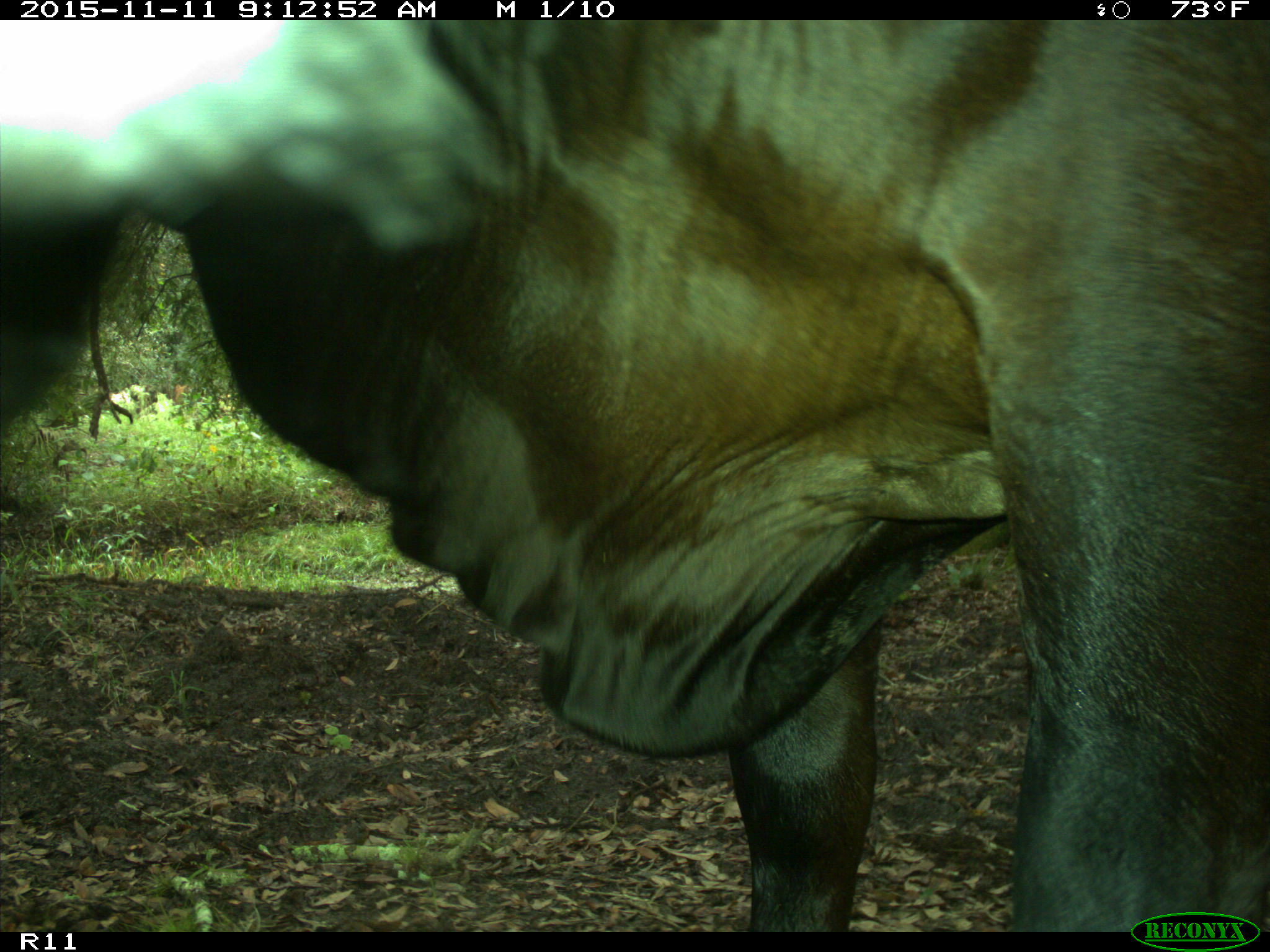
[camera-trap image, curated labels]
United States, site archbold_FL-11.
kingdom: Animalia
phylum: Chordata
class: Mammalia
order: Artiodactyla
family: Bovidae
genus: Bos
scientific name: Bos taurus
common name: domestic cow